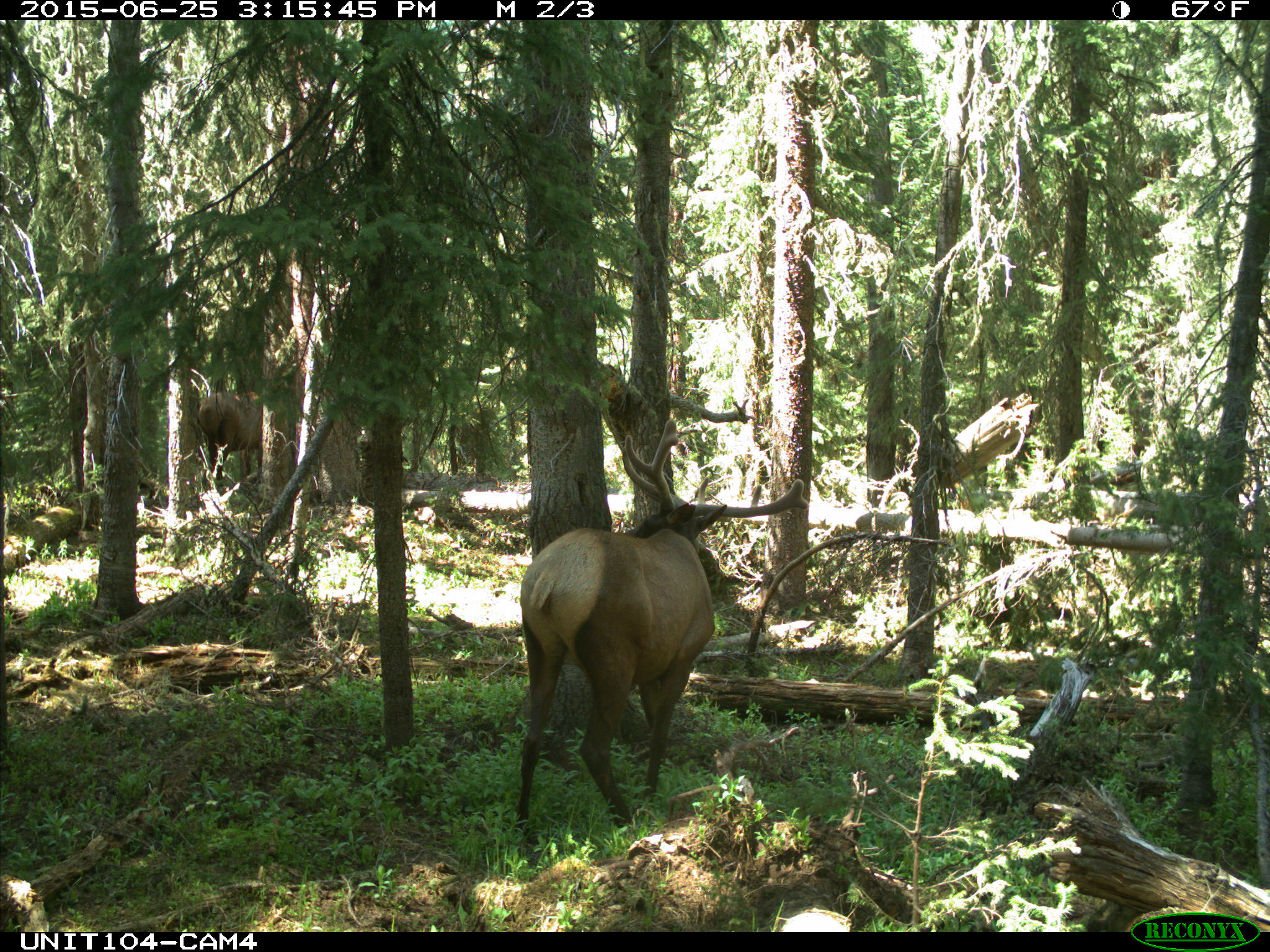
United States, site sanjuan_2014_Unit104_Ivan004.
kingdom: Animalia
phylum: Chordata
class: Mammalia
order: Artiodactyla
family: Cervidae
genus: Cervus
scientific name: Cervus elaphus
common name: red deer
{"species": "Cervus elaphus (red deer)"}